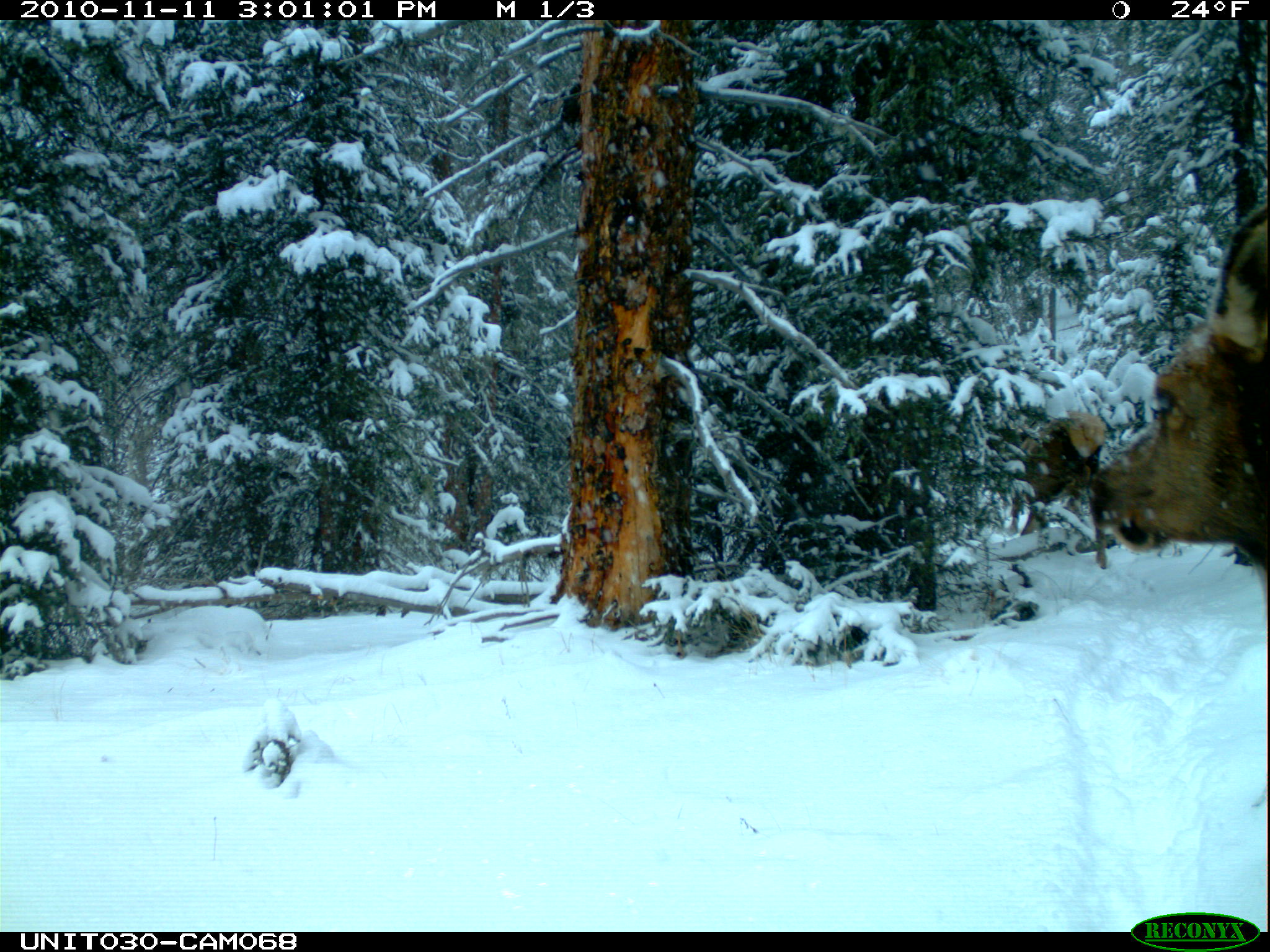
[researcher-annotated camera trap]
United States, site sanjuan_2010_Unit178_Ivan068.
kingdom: Animalia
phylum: Chordata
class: Mammalia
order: Artiodactyla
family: Cervidae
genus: Cervus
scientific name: Cervus elaphus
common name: red deer